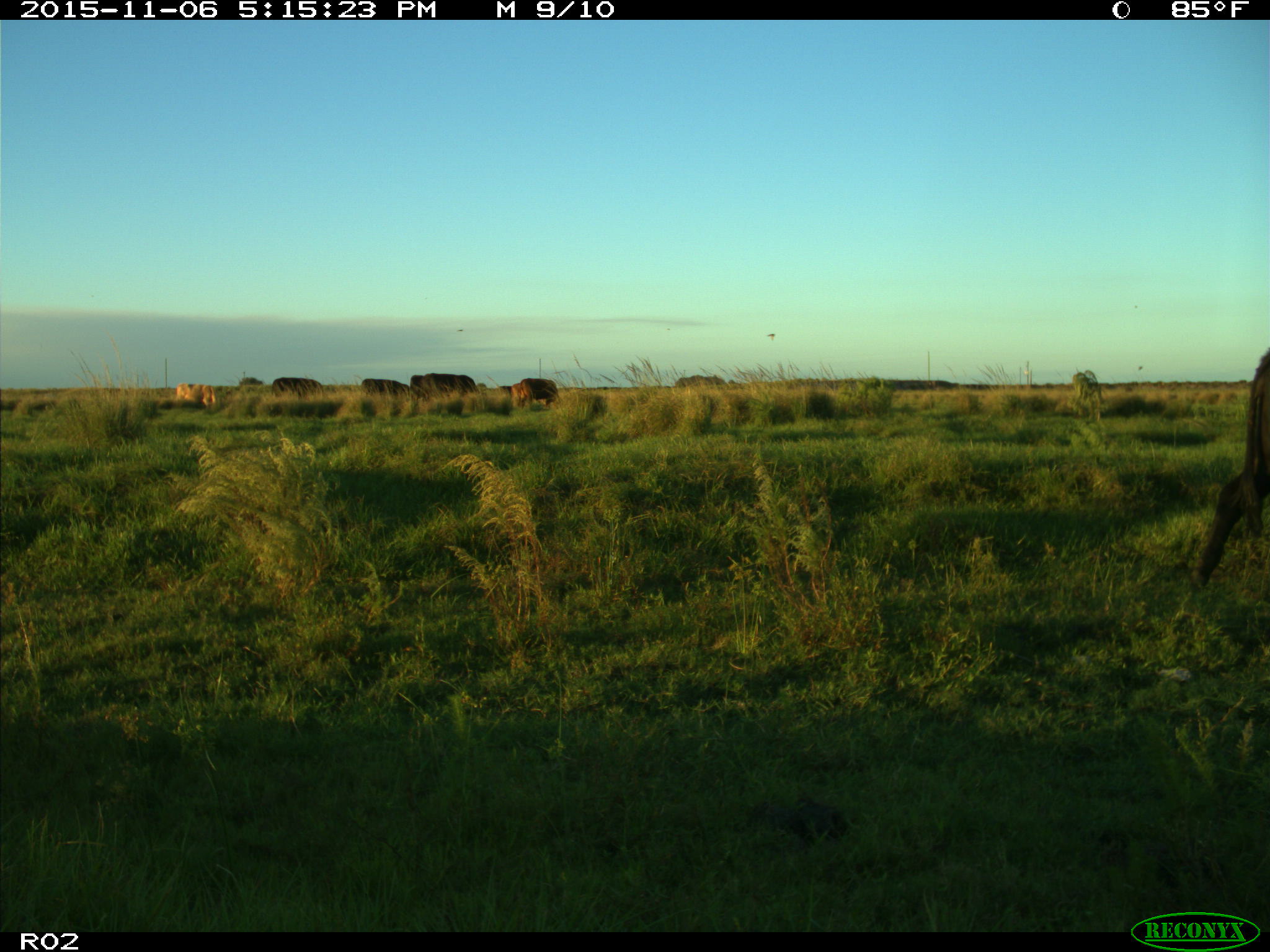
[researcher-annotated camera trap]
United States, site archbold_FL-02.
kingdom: Animalia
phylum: Chordata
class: Mammalia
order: Artiodactyla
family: Bovidae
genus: Bos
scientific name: Bos taurus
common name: domestic cow